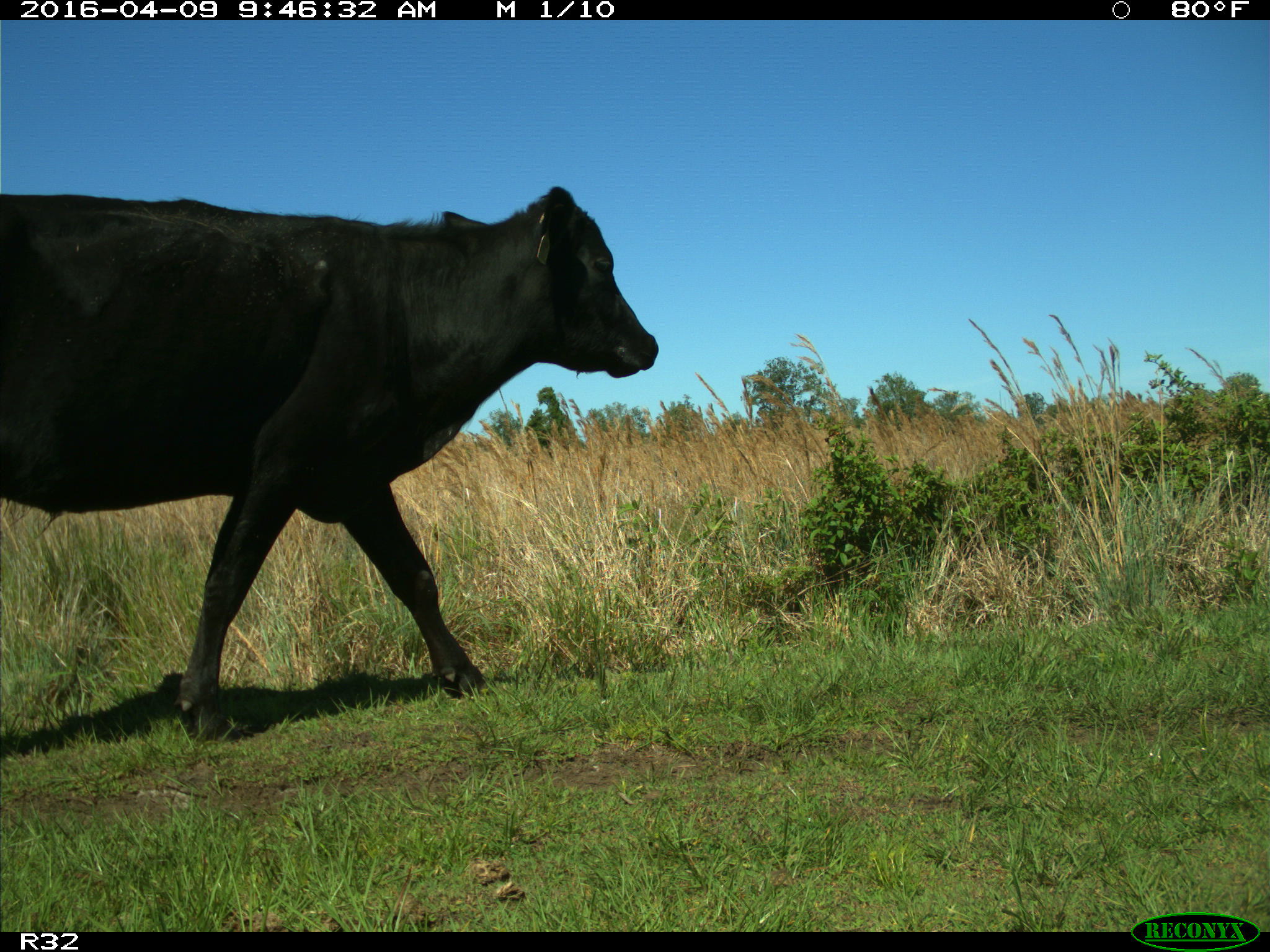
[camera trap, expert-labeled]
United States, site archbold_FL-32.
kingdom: Animalia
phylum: Chordata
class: Mammalia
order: Artiodactyla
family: Bovidae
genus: Bos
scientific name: Bos taurus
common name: domestic cow